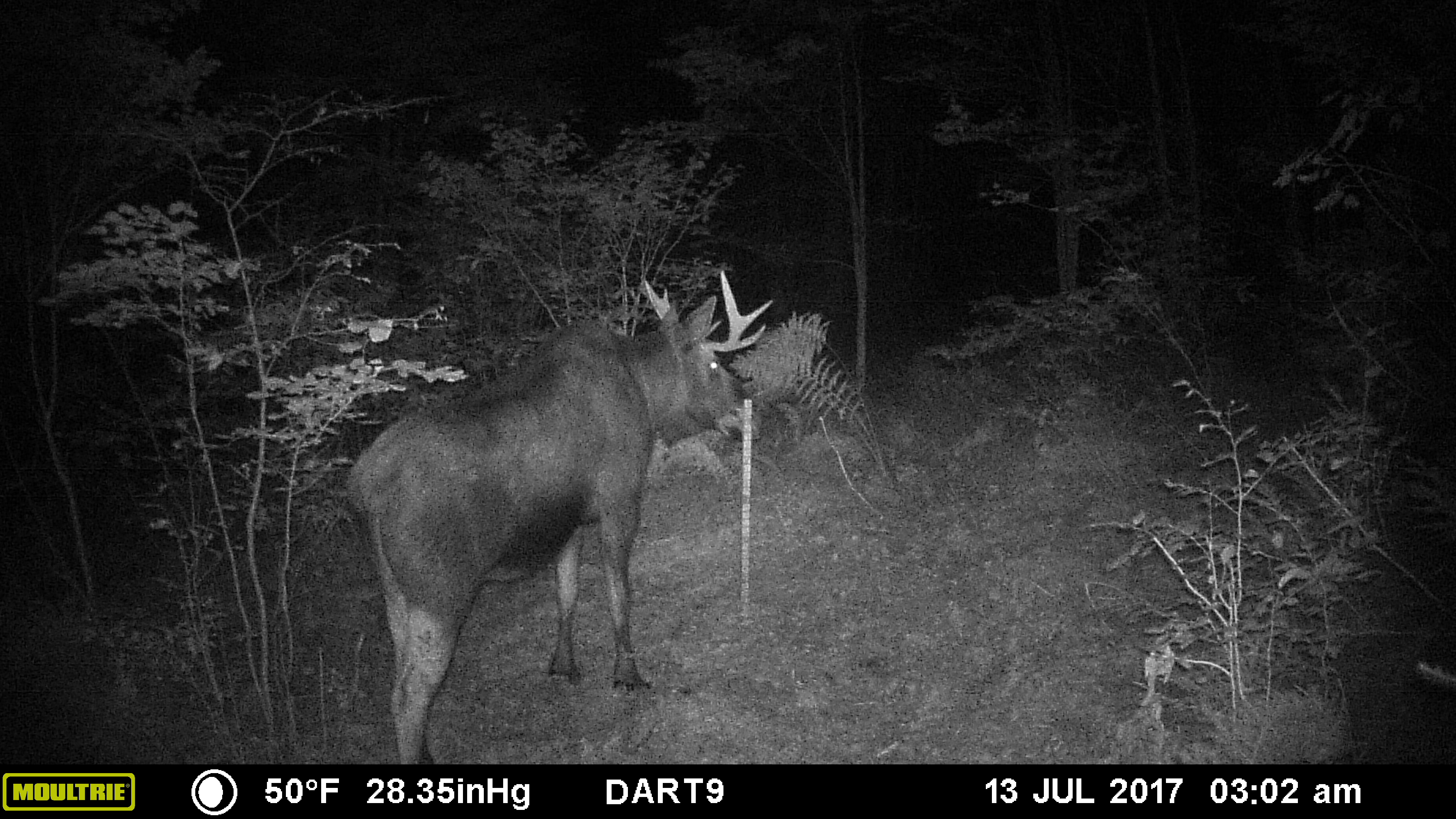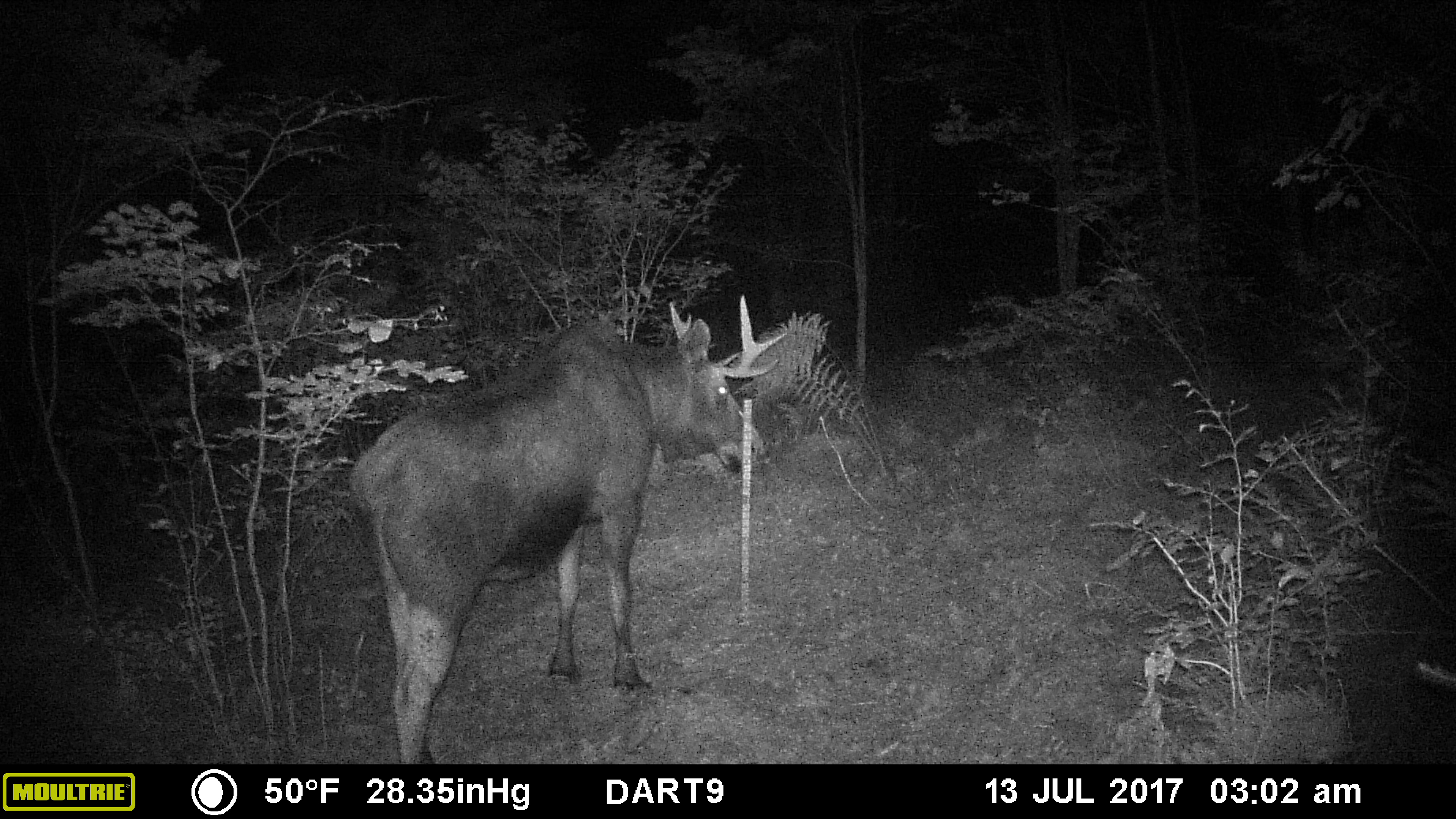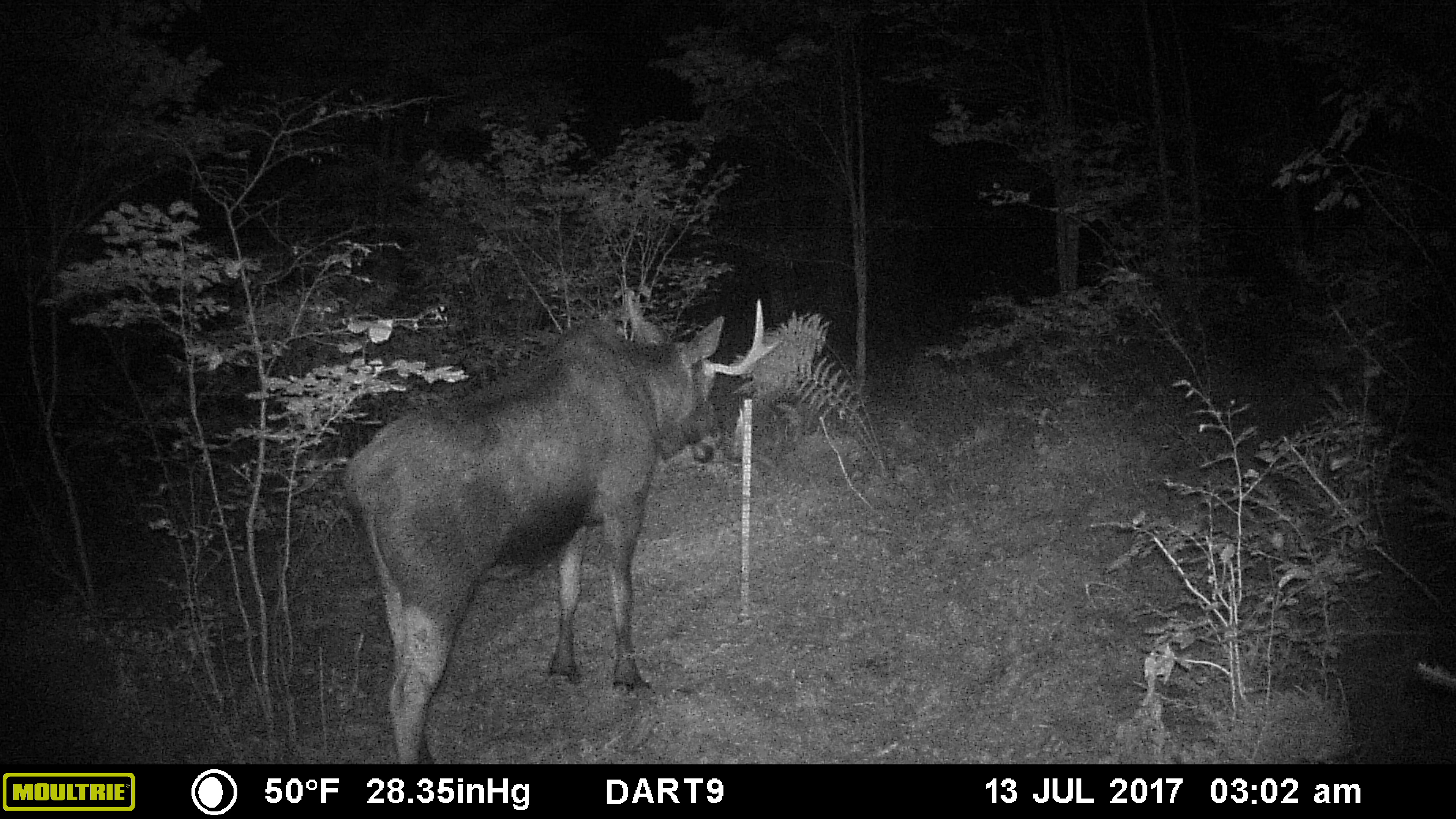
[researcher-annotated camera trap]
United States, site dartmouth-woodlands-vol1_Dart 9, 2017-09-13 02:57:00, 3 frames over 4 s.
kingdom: Animalia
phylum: Chordata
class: Mammalia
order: Artiodactyla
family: Cervidae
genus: Alces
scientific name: Alces alces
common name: moose